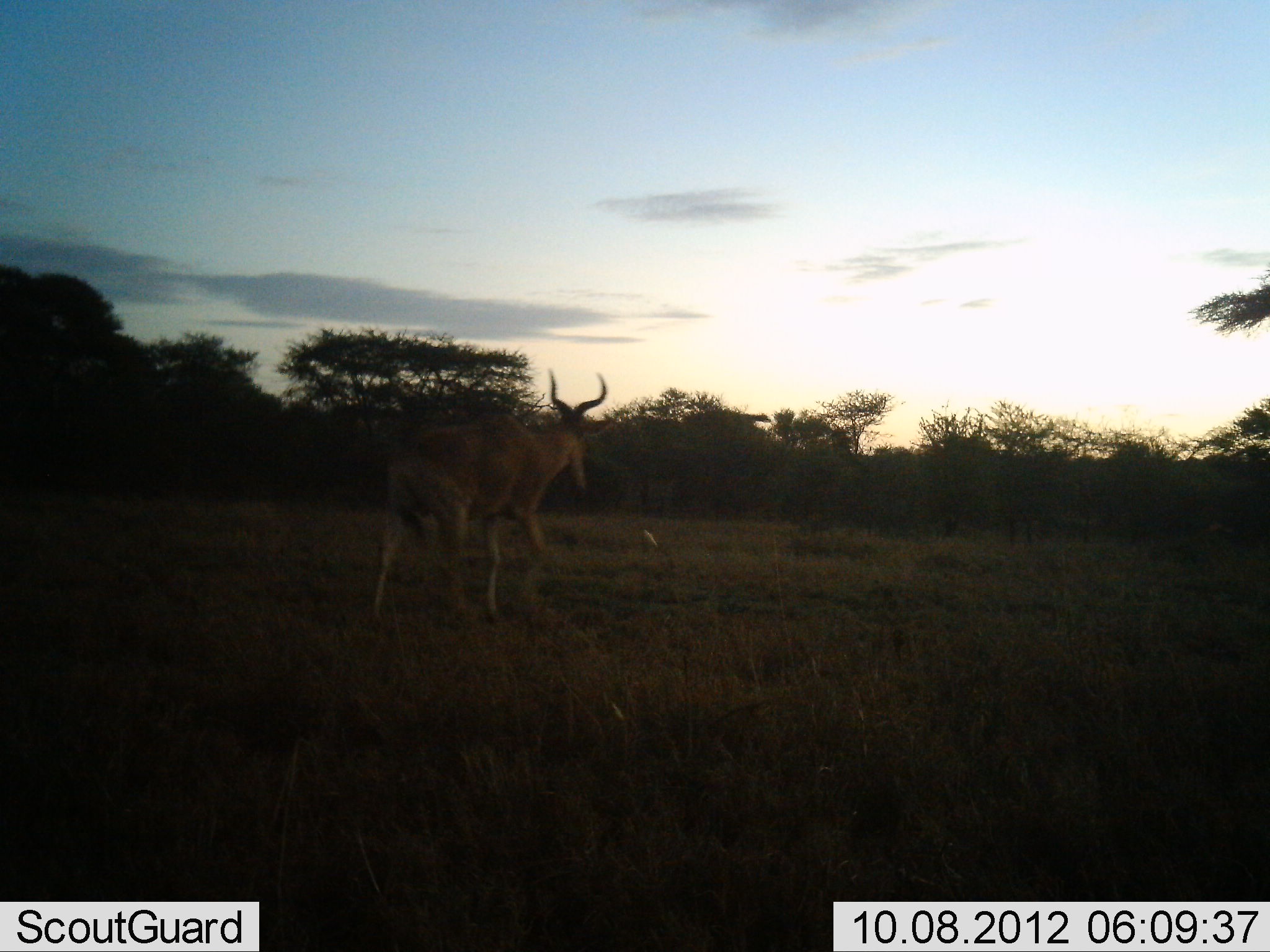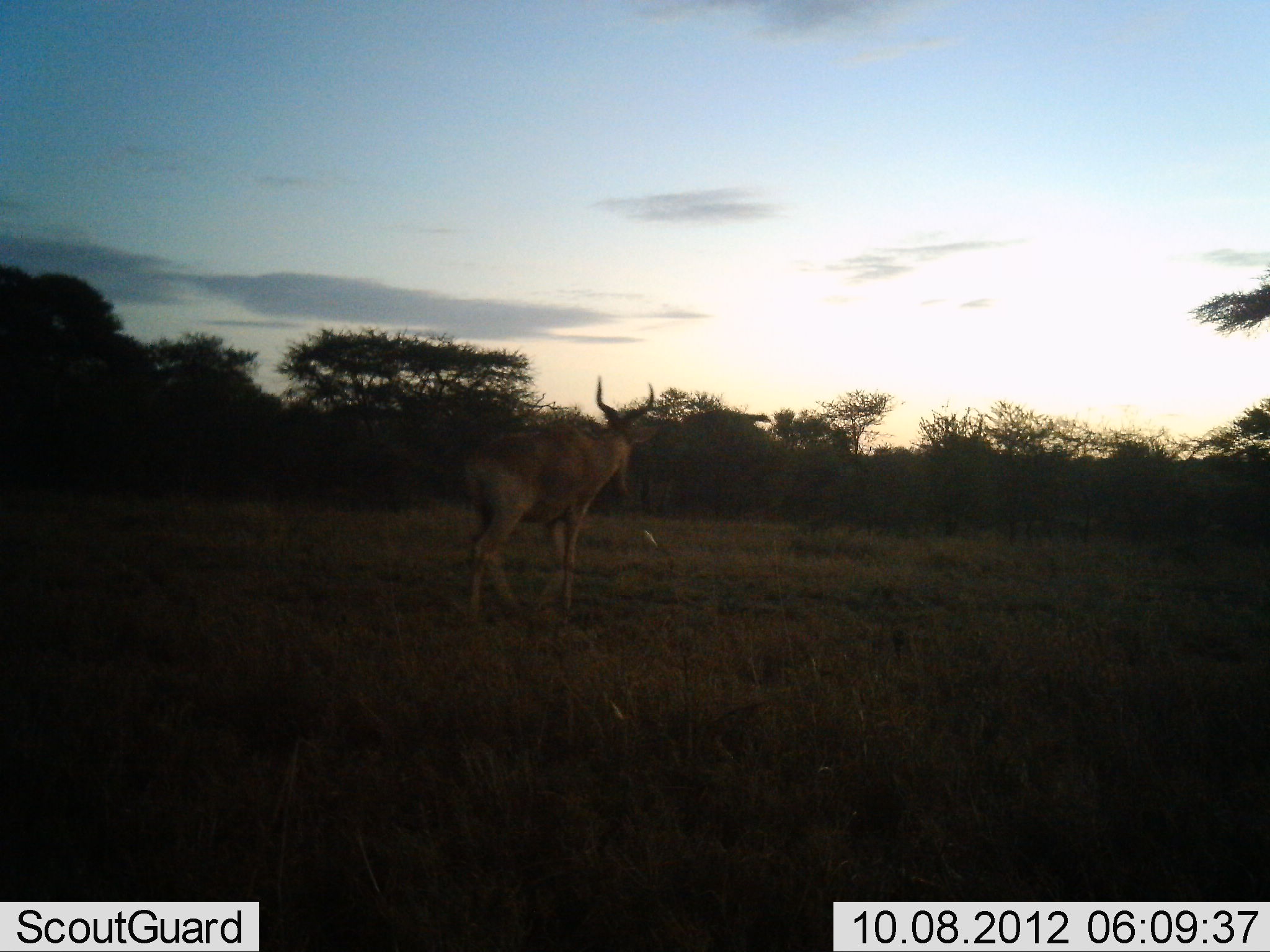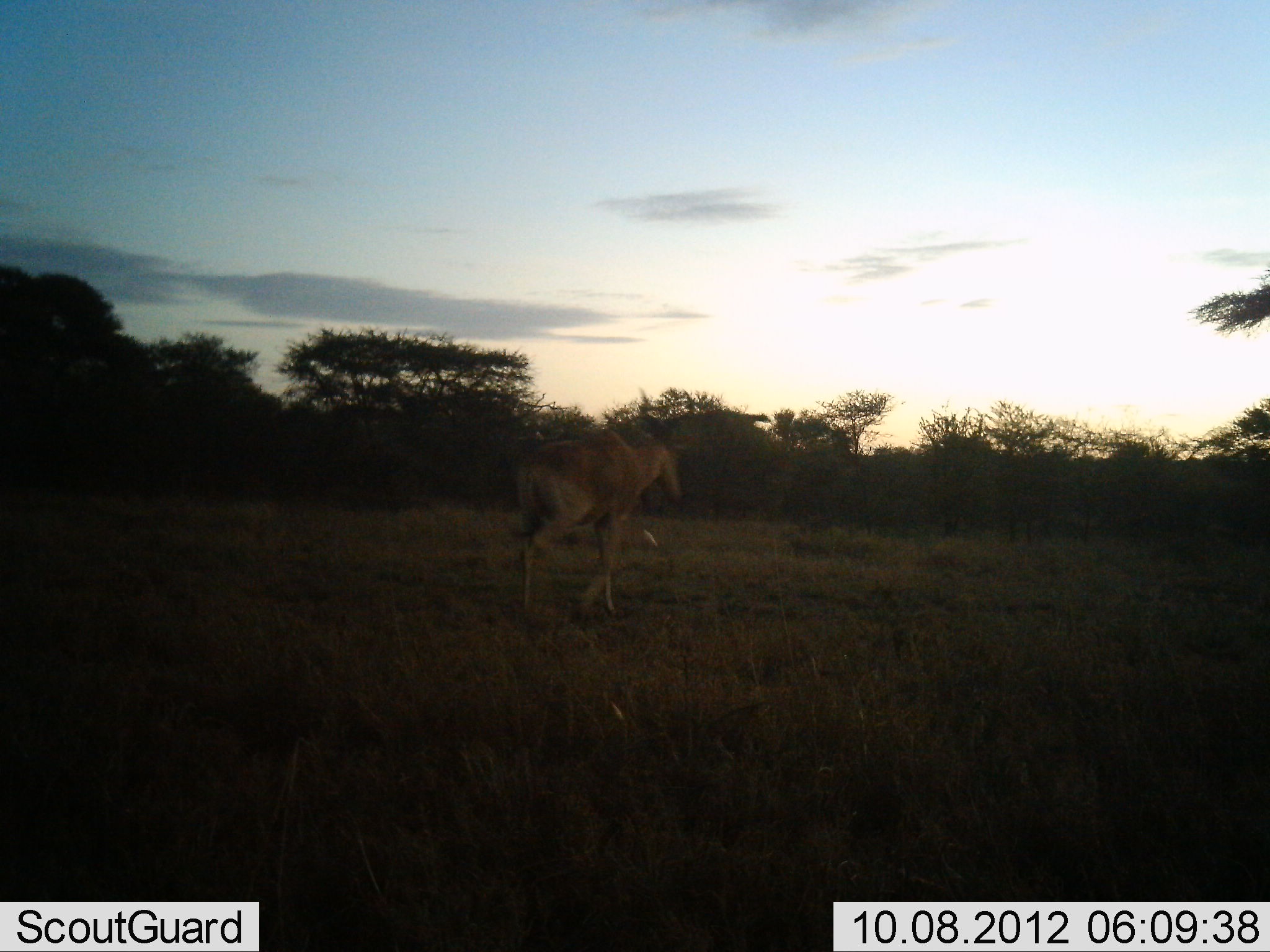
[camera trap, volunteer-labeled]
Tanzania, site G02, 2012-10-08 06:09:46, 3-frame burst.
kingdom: Animalia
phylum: Chordata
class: Mammalia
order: Artiodactyla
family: Bovidae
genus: Alcelaphus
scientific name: Alcelaphus buselaphus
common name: hartebeest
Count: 1.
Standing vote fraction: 0%.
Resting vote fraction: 0%.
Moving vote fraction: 100%.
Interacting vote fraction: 0%.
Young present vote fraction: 0%.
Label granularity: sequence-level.